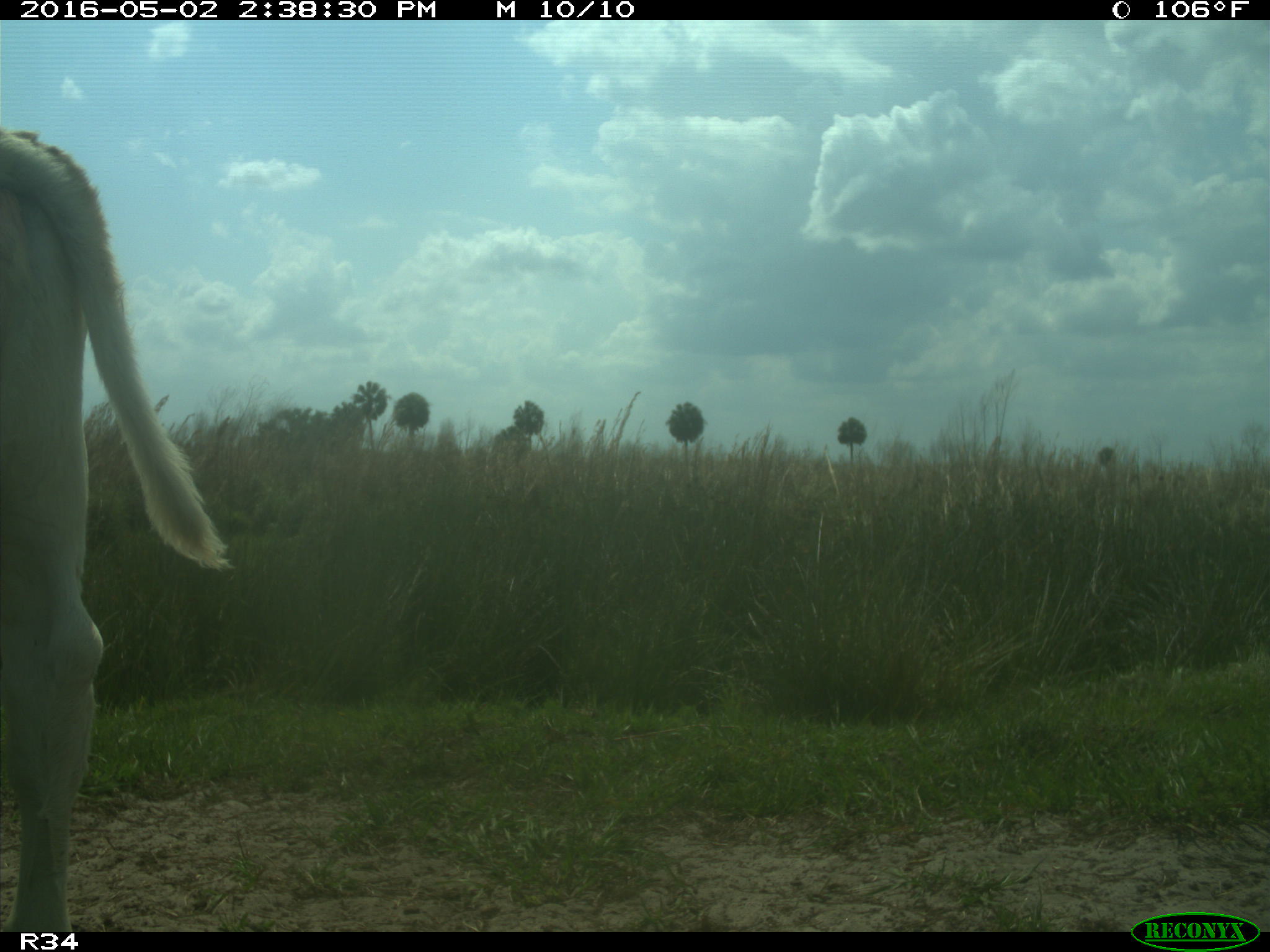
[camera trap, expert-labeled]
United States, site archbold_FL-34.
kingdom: Animalia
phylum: Chordata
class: Mammalia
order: Artiodactyla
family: Bovidae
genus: Bos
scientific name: Bos taurus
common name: domestic cow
Bos taurus (domestic cow).